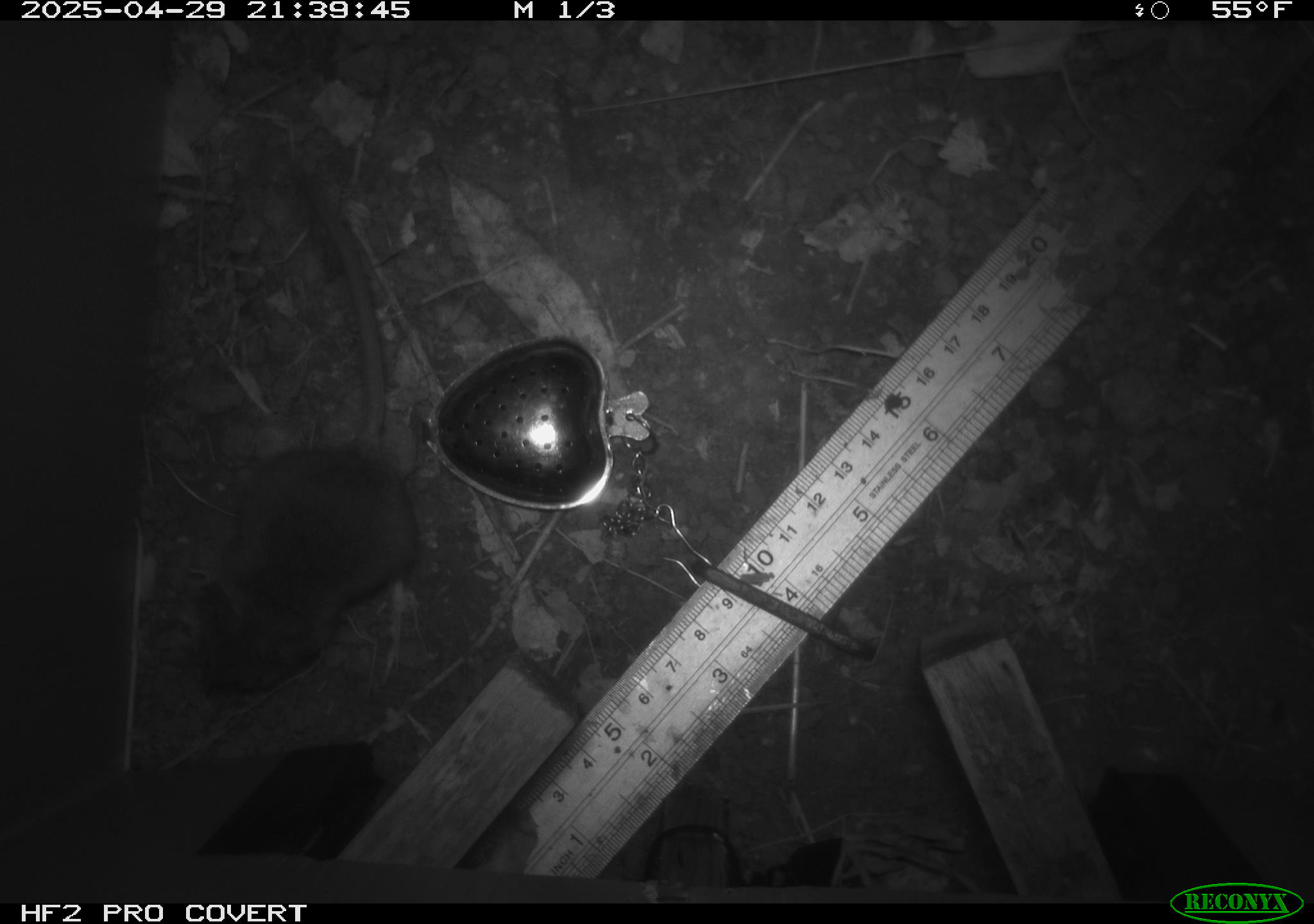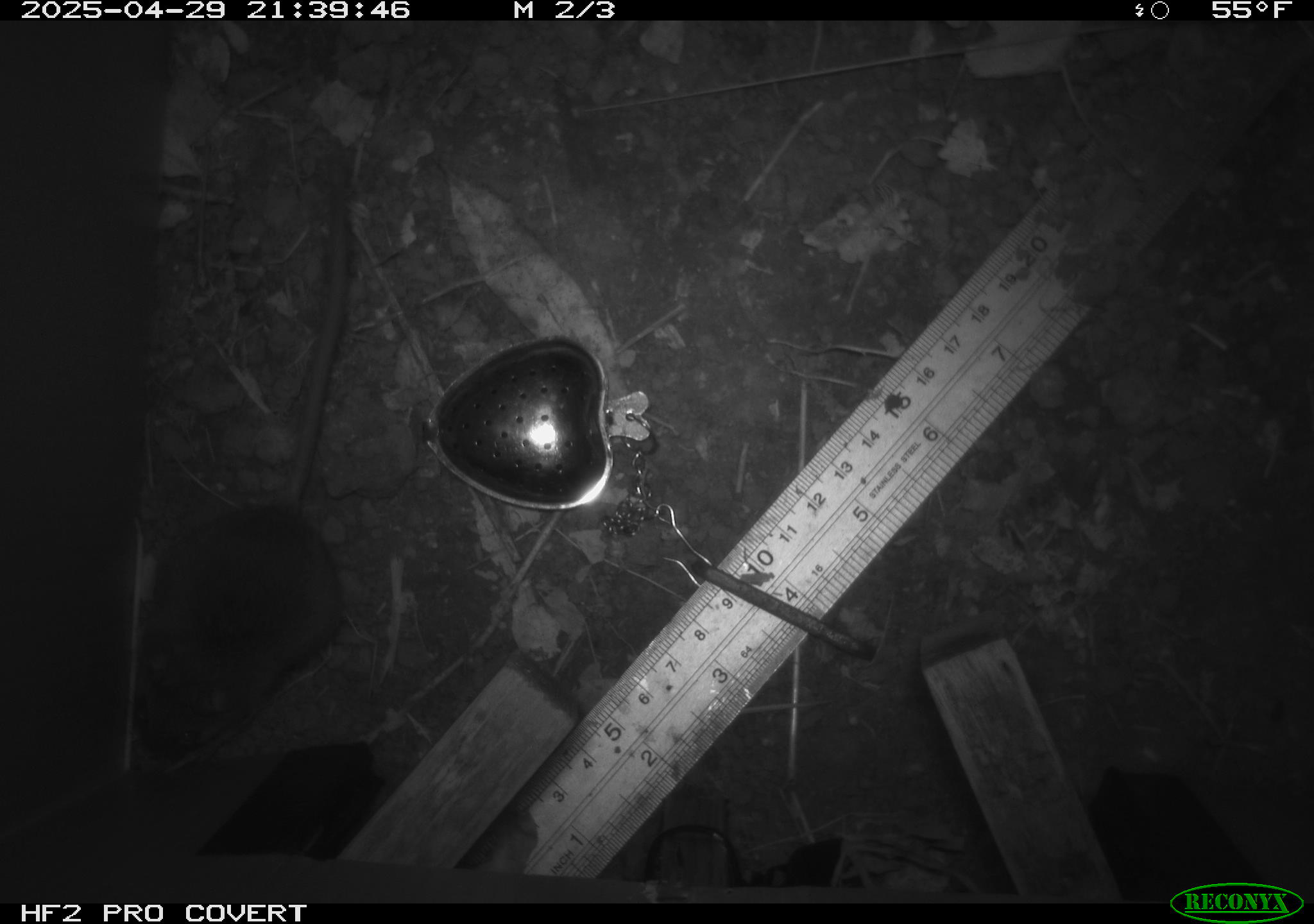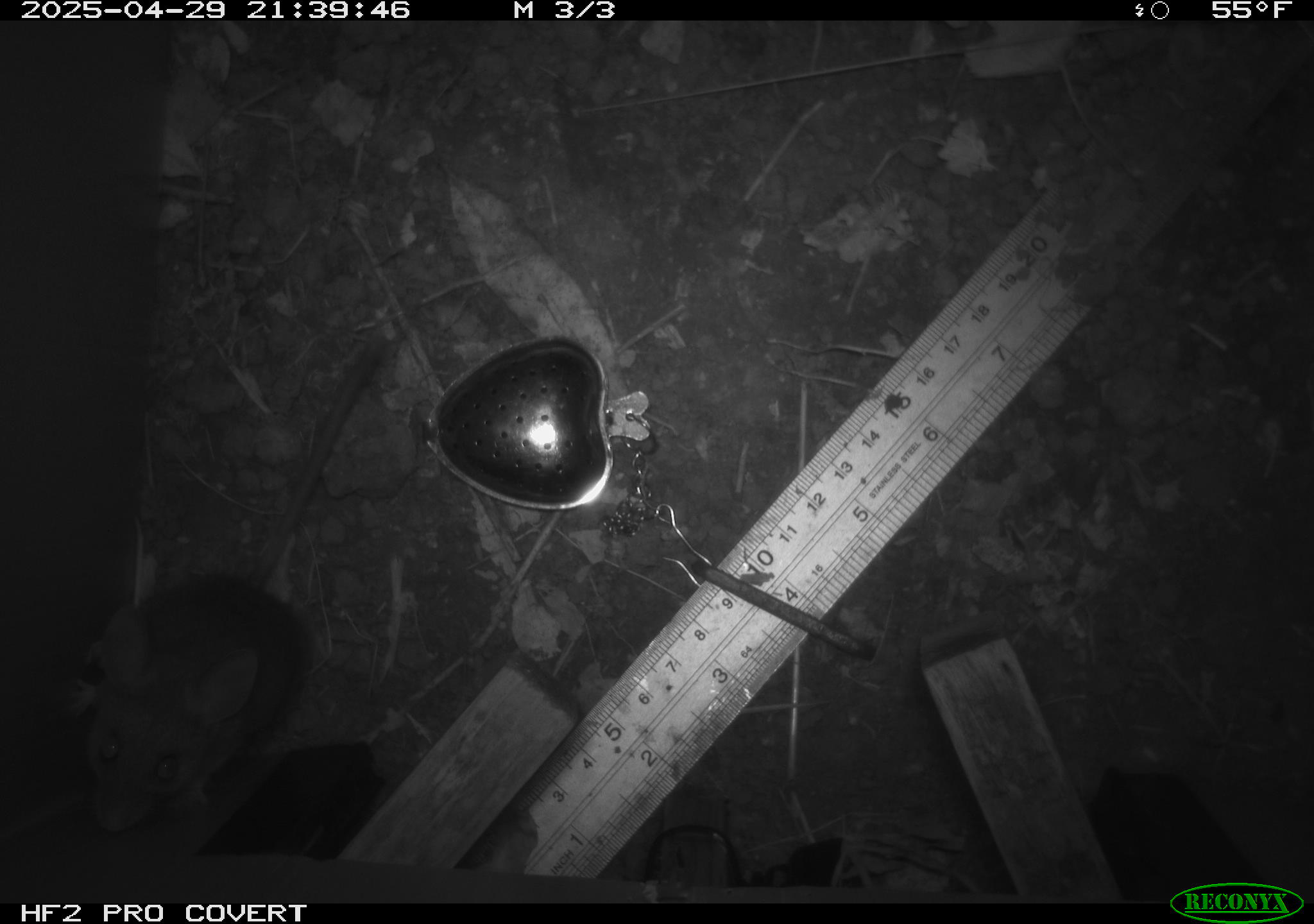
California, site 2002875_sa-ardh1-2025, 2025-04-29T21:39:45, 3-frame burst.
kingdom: Animalia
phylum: Chordata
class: Mammalia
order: Rodentia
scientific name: Rodentia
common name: mouse species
Mouse species (Rodentia).